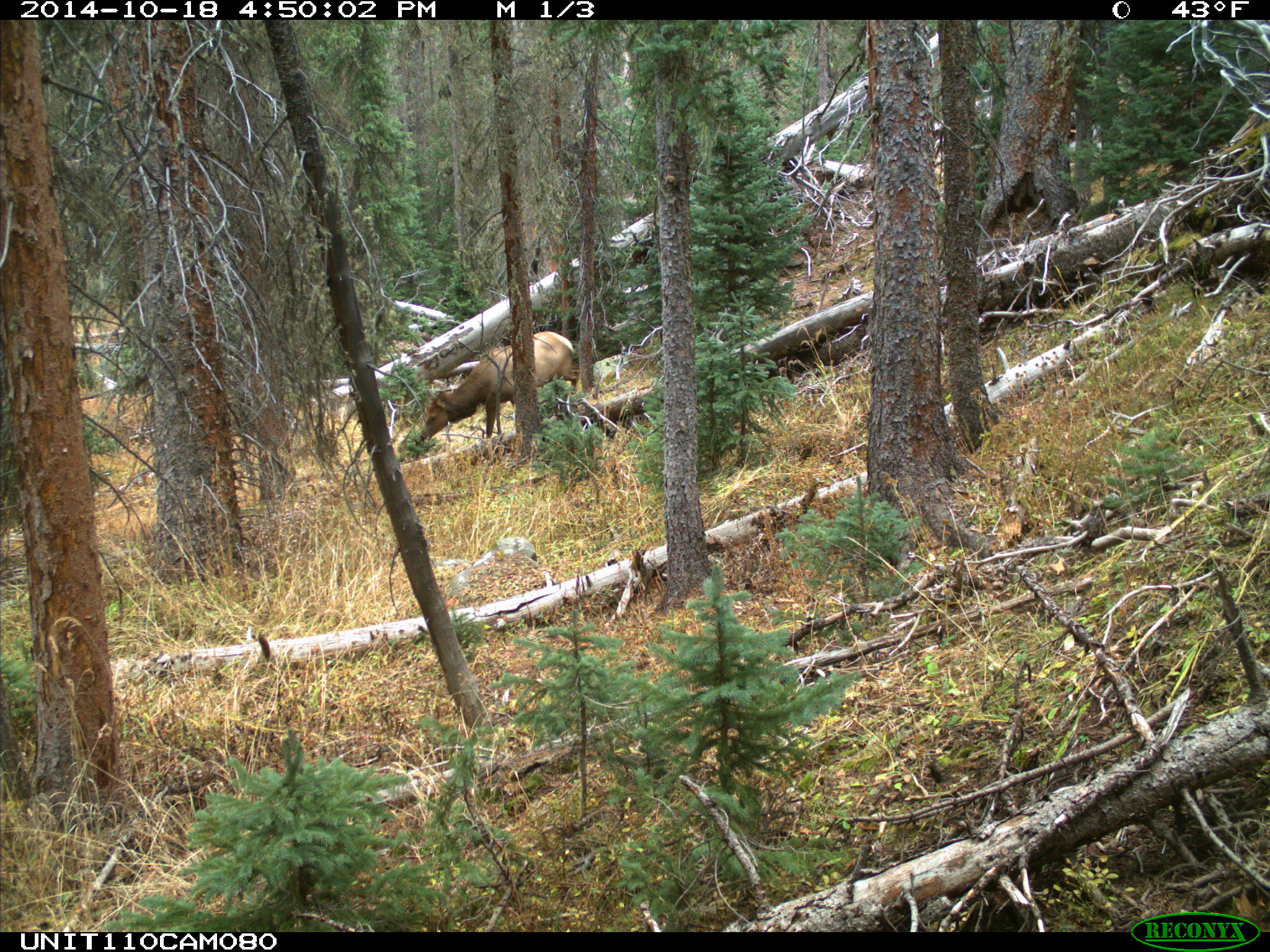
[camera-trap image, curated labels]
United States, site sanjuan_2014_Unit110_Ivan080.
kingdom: Animalia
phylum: Chordata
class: Mammalia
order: Artiodactyla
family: Cervidae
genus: Cervus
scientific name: Cervus elaphus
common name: red deer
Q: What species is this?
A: Cervus elaphus (red deer).